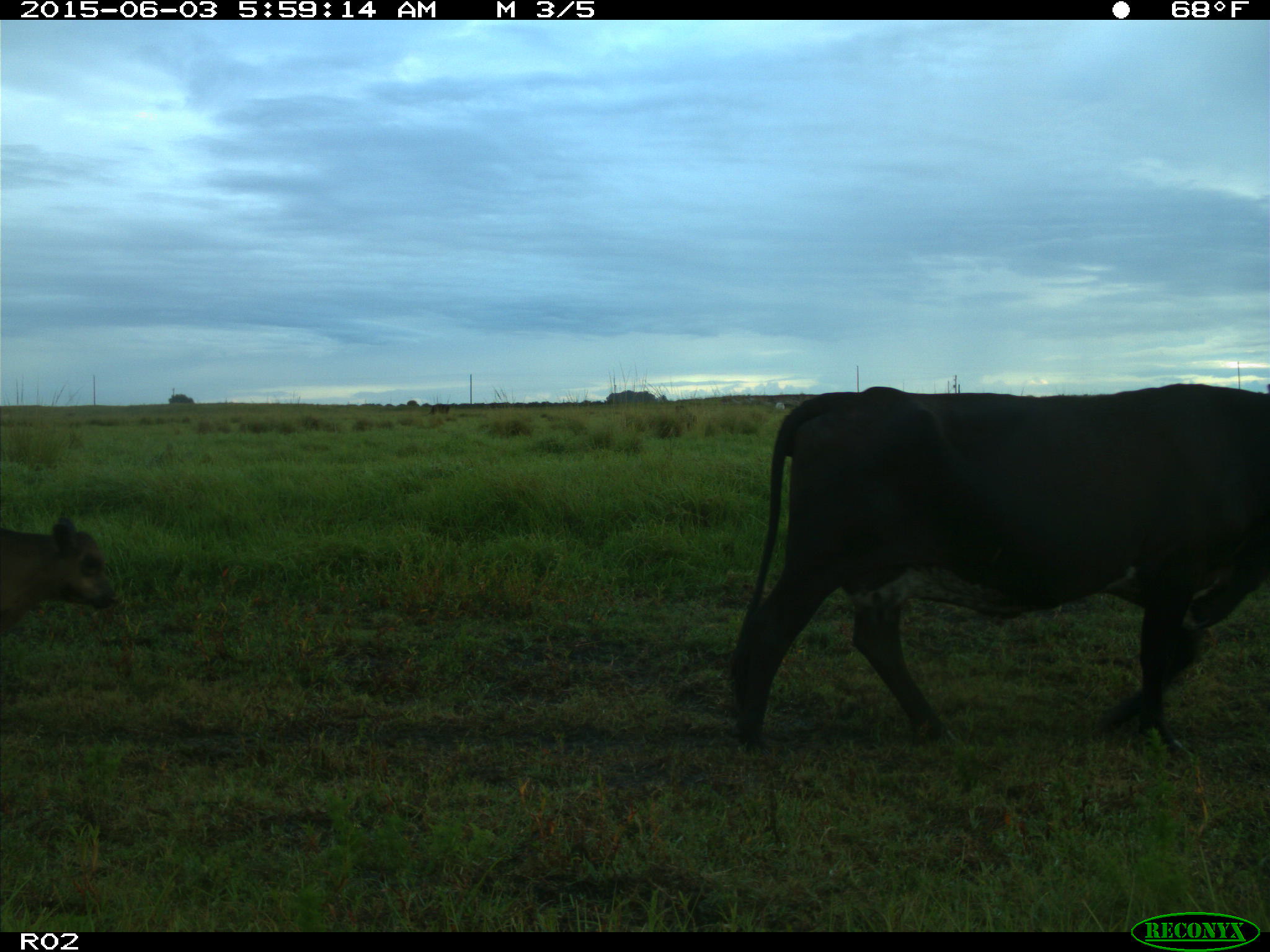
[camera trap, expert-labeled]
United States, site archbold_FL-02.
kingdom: Animalia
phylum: Chordata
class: Mammalia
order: Artiodactyla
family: Bovidae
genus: Bos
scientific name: Bos taurus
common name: domestic cow